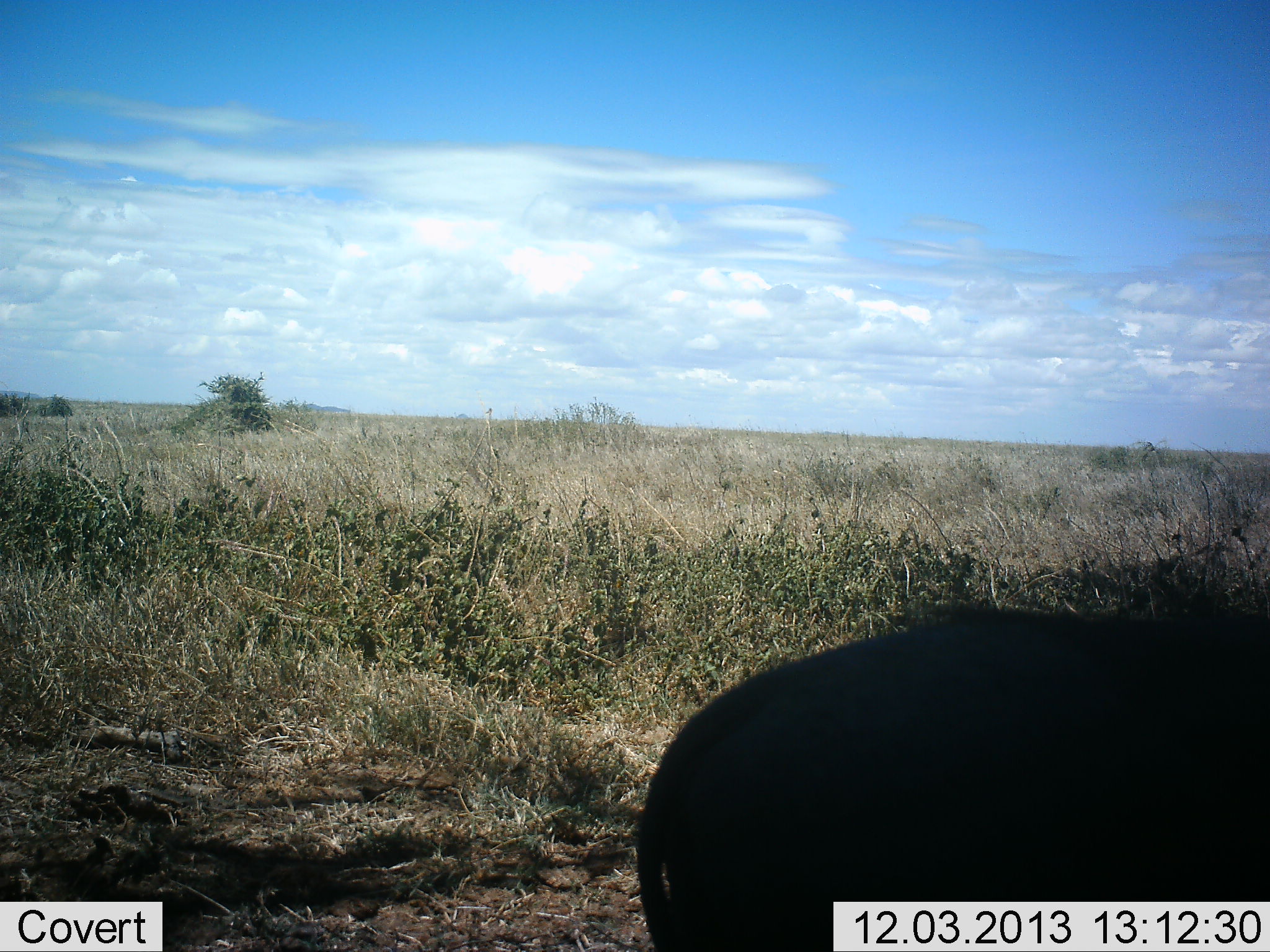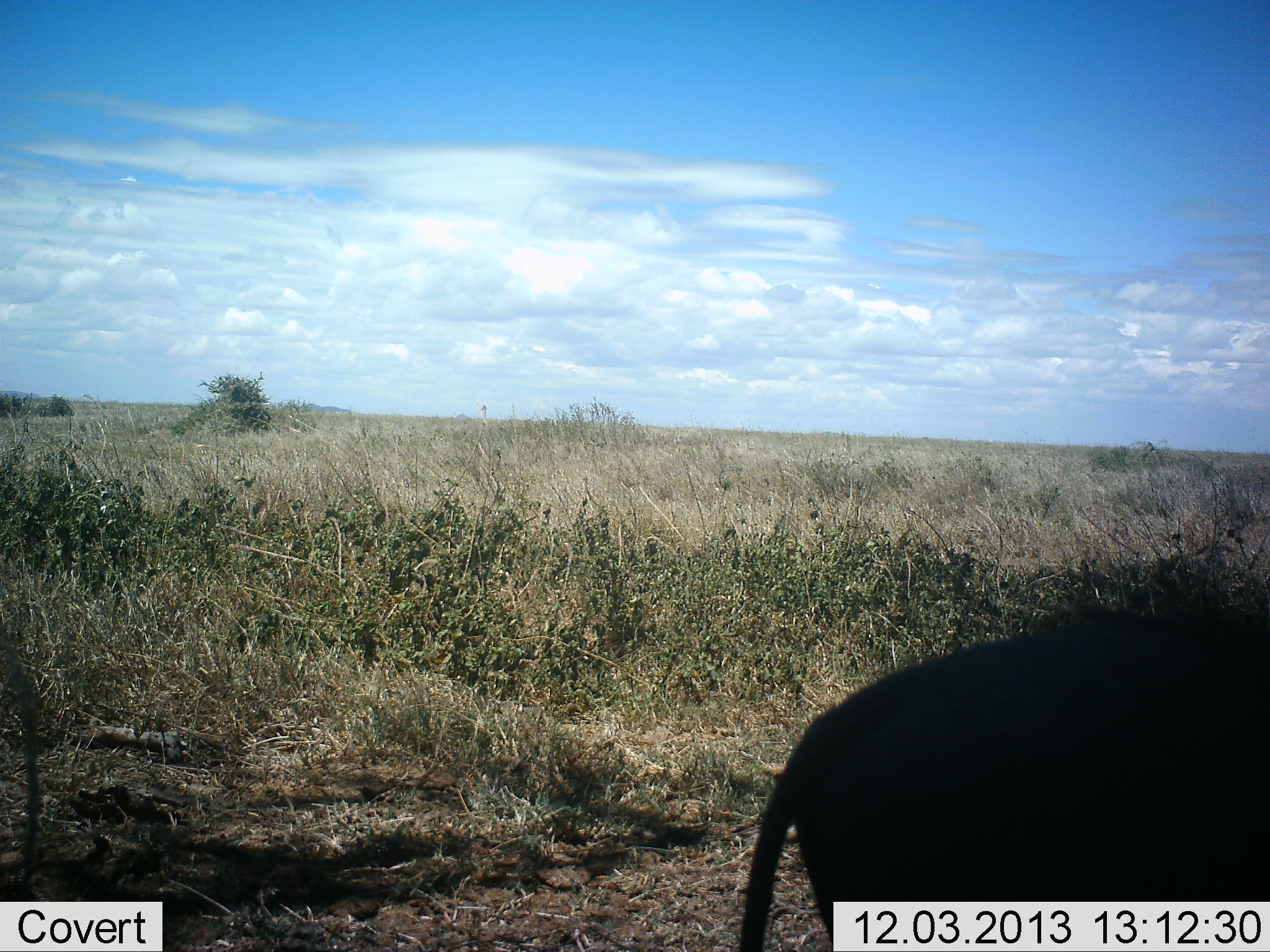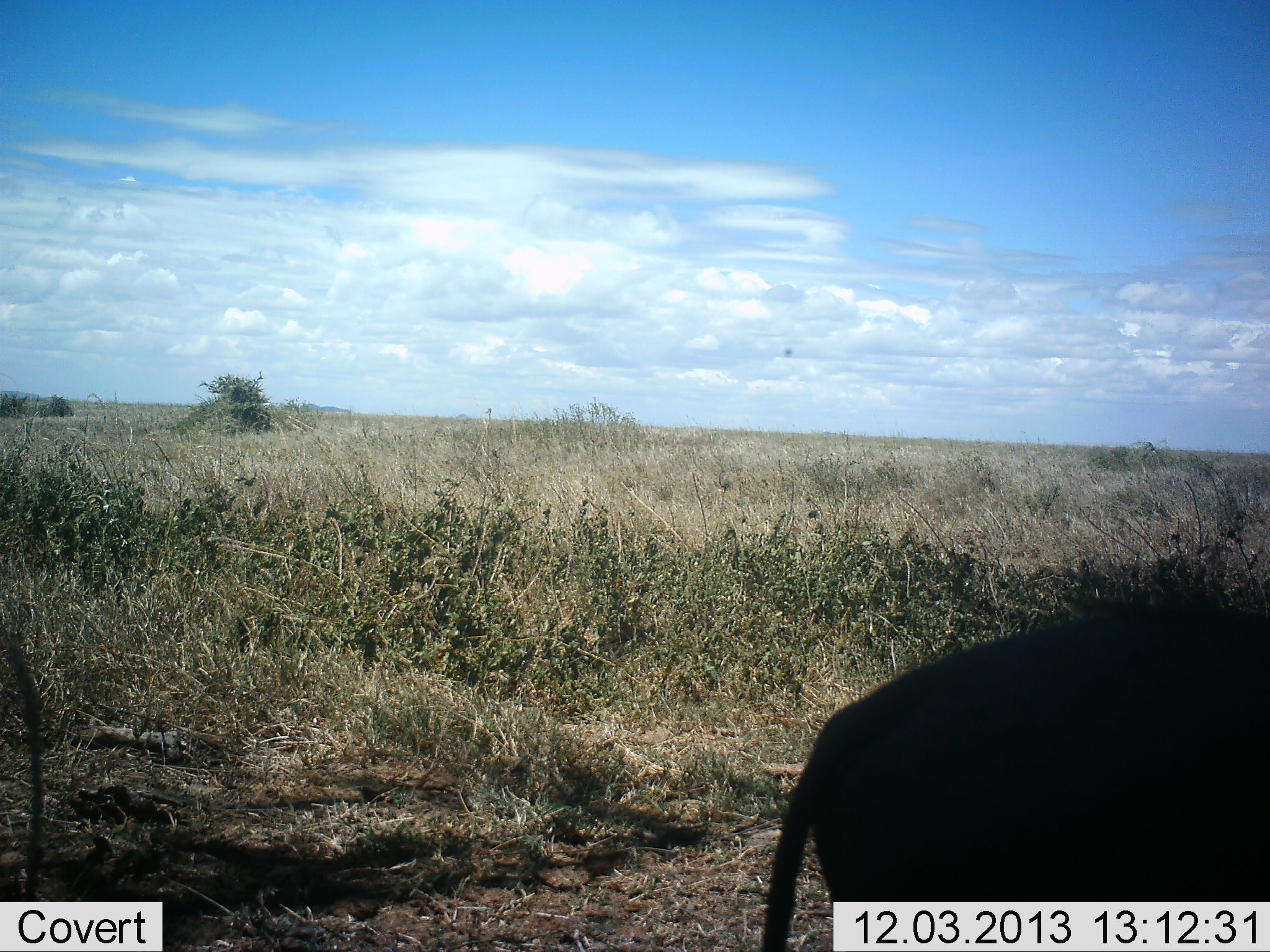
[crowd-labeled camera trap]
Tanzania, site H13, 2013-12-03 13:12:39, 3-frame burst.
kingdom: Animalia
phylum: Chordata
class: Mammalia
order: Artiodactyla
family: Suidae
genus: Phacochoerus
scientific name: Phacochoerus africanus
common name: warthog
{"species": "warthog (Phacochoerus africanus)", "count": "1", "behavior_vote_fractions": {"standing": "10%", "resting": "0%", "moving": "90%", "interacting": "0%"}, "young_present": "0%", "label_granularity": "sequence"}